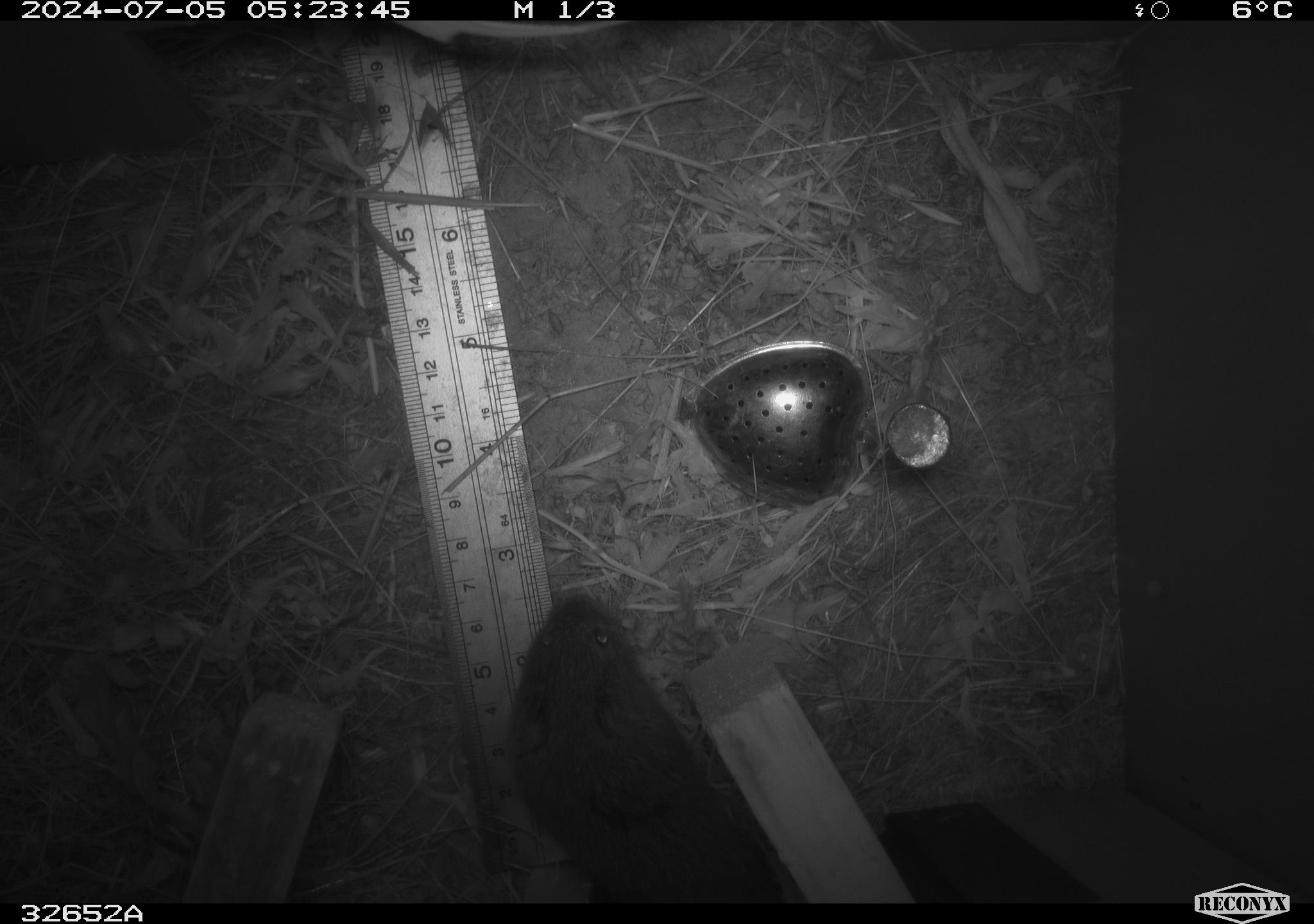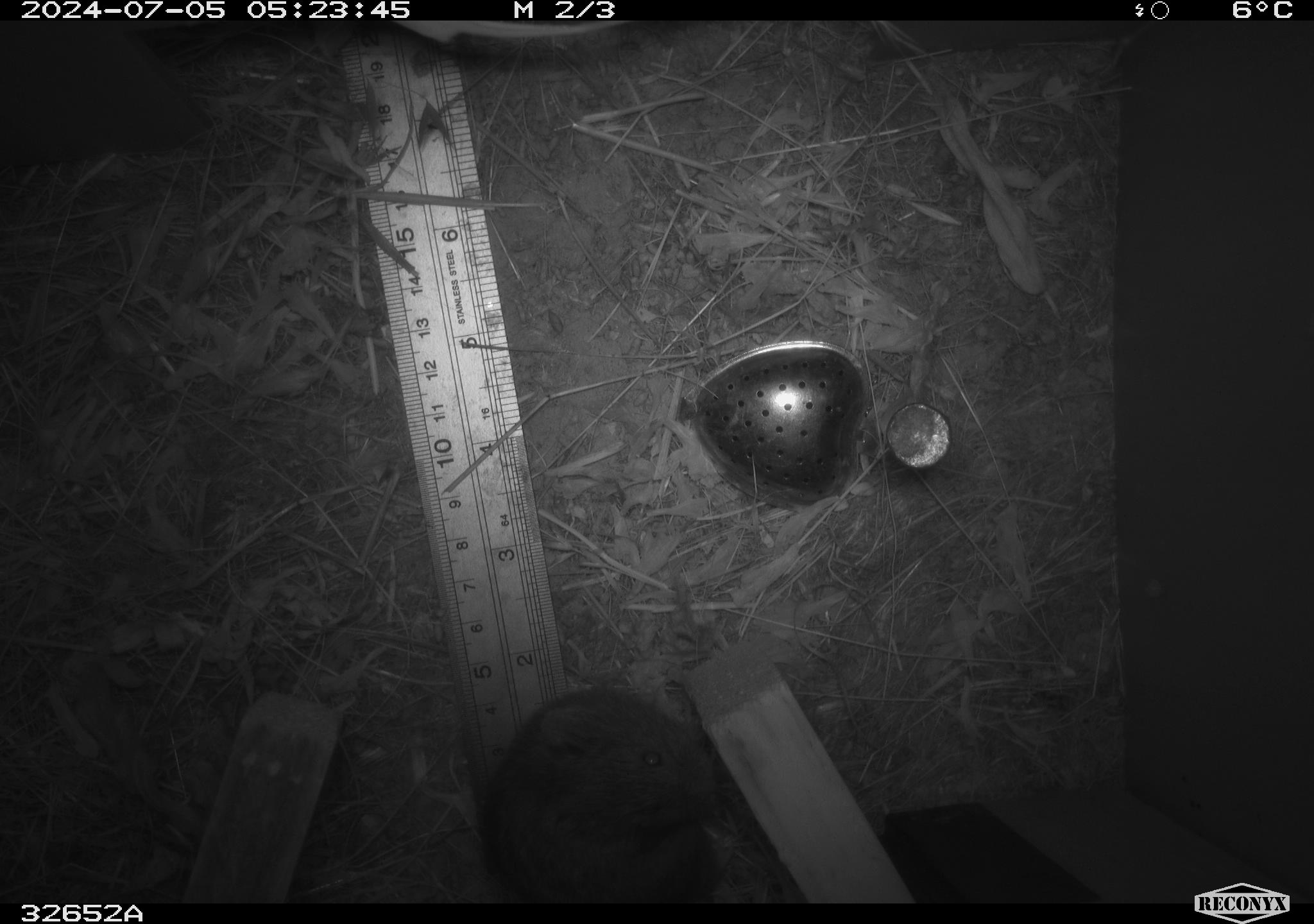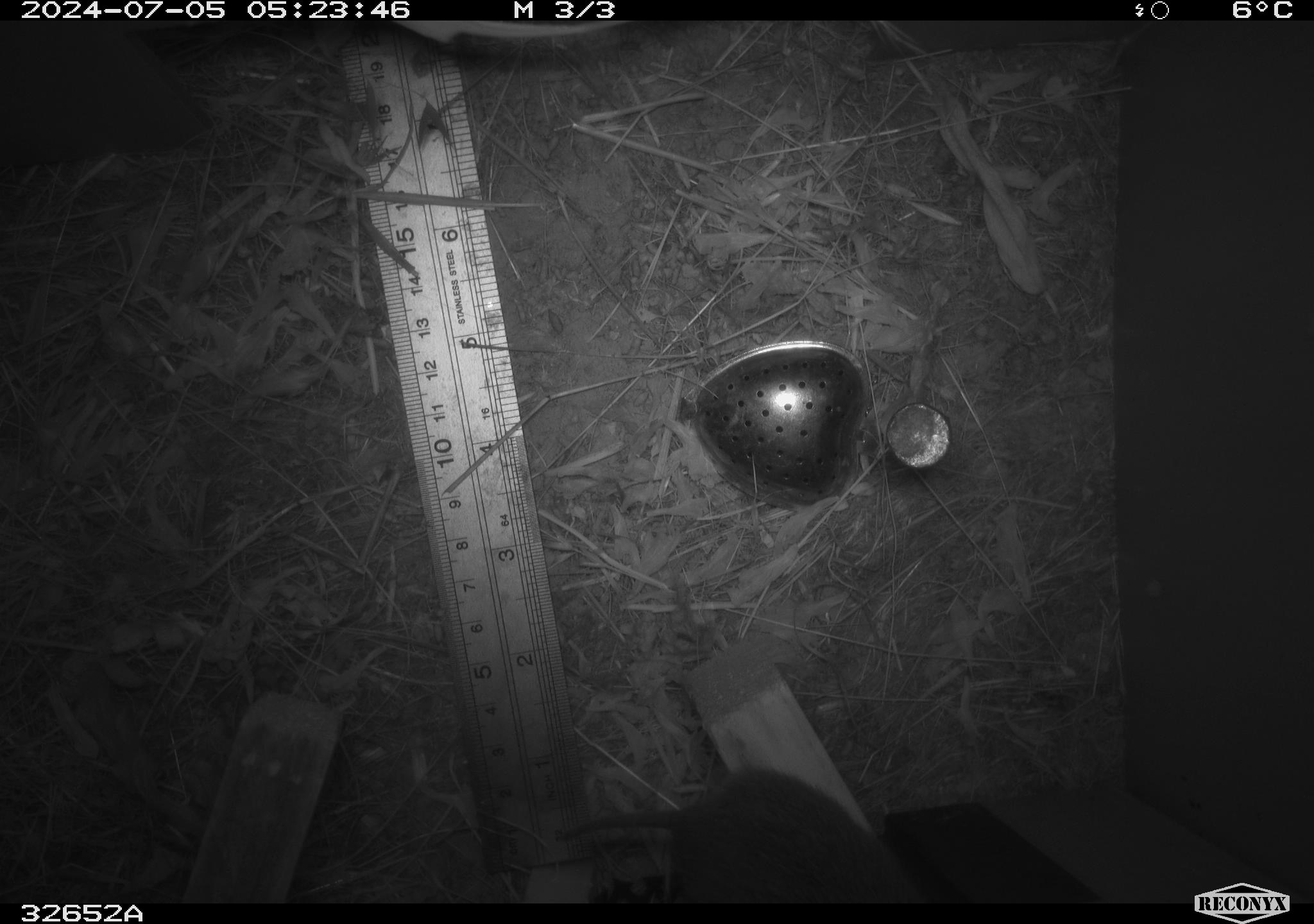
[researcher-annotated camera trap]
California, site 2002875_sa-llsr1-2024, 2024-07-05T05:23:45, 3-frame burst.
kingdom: Animalia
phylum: Chordata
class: Mammalia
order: Rodentia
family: Cricetidae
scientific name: Arvicolinae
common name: voles, lemmings, and muskrats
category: arvicolinae subfamily